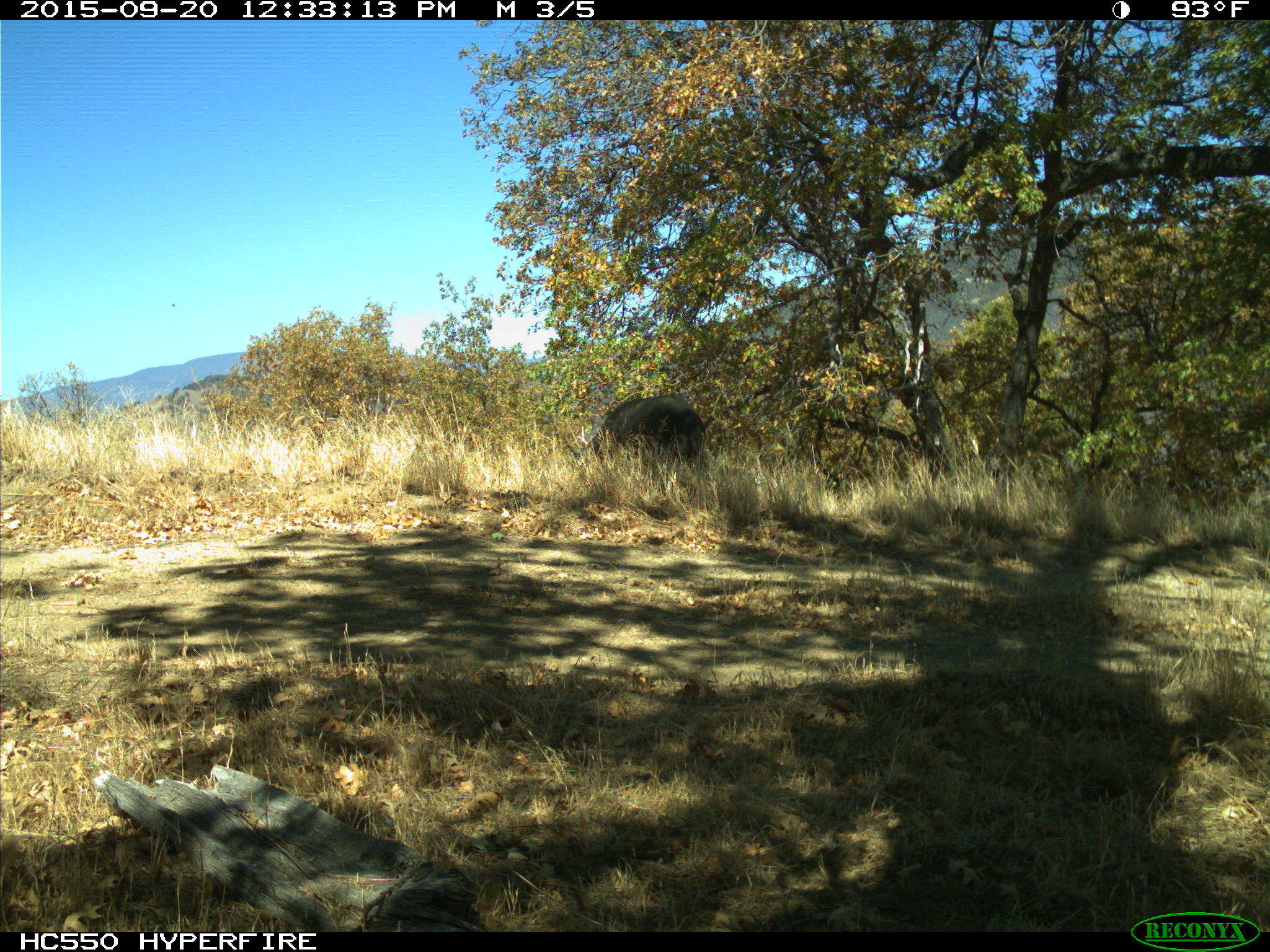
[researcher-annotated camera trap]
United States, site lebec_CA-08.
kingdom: Animalia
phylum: Chordata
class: Mammalia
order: Artiodactyla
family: Suidae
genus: Sus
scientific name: Sus scrofa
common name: wild boar